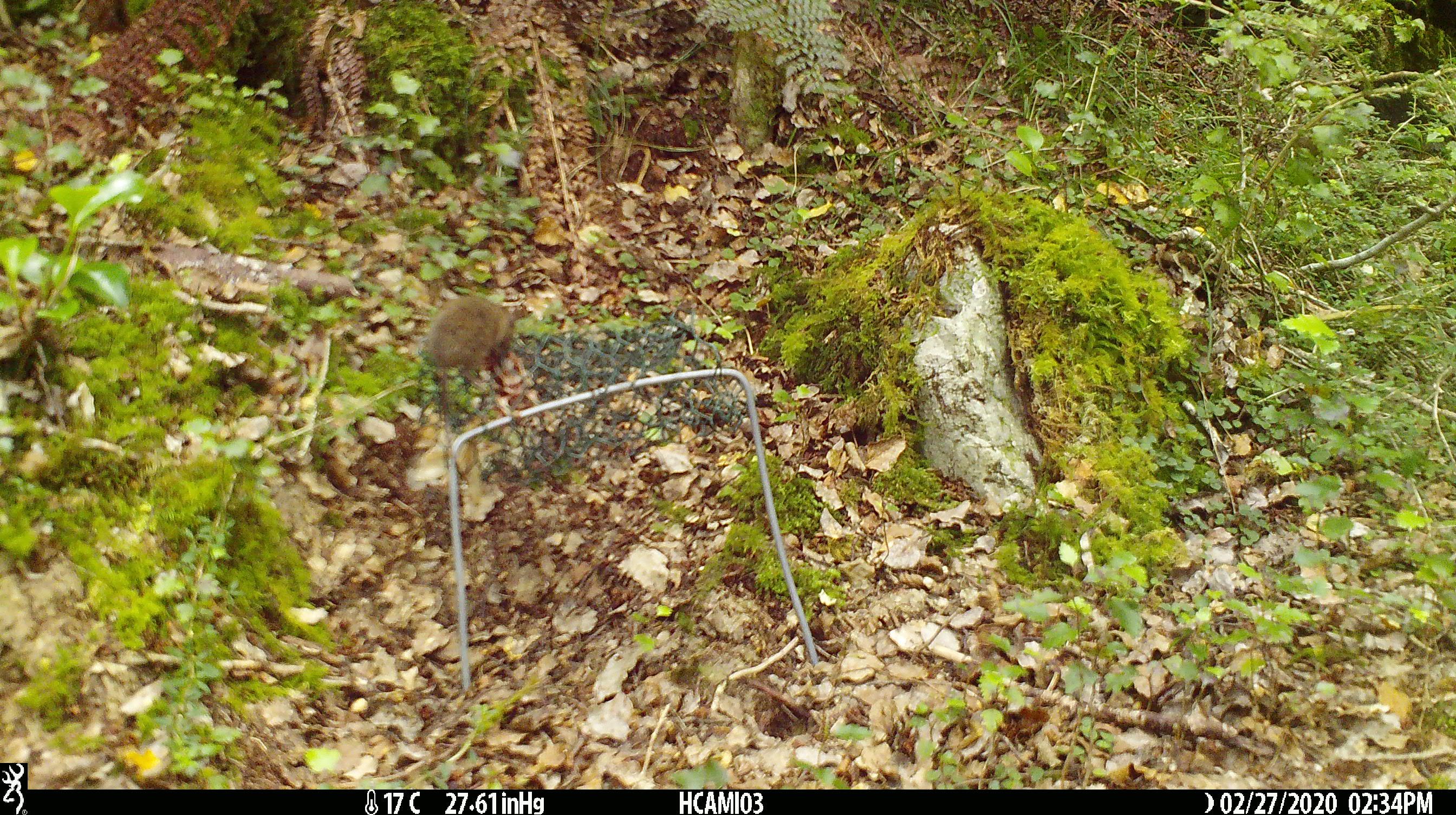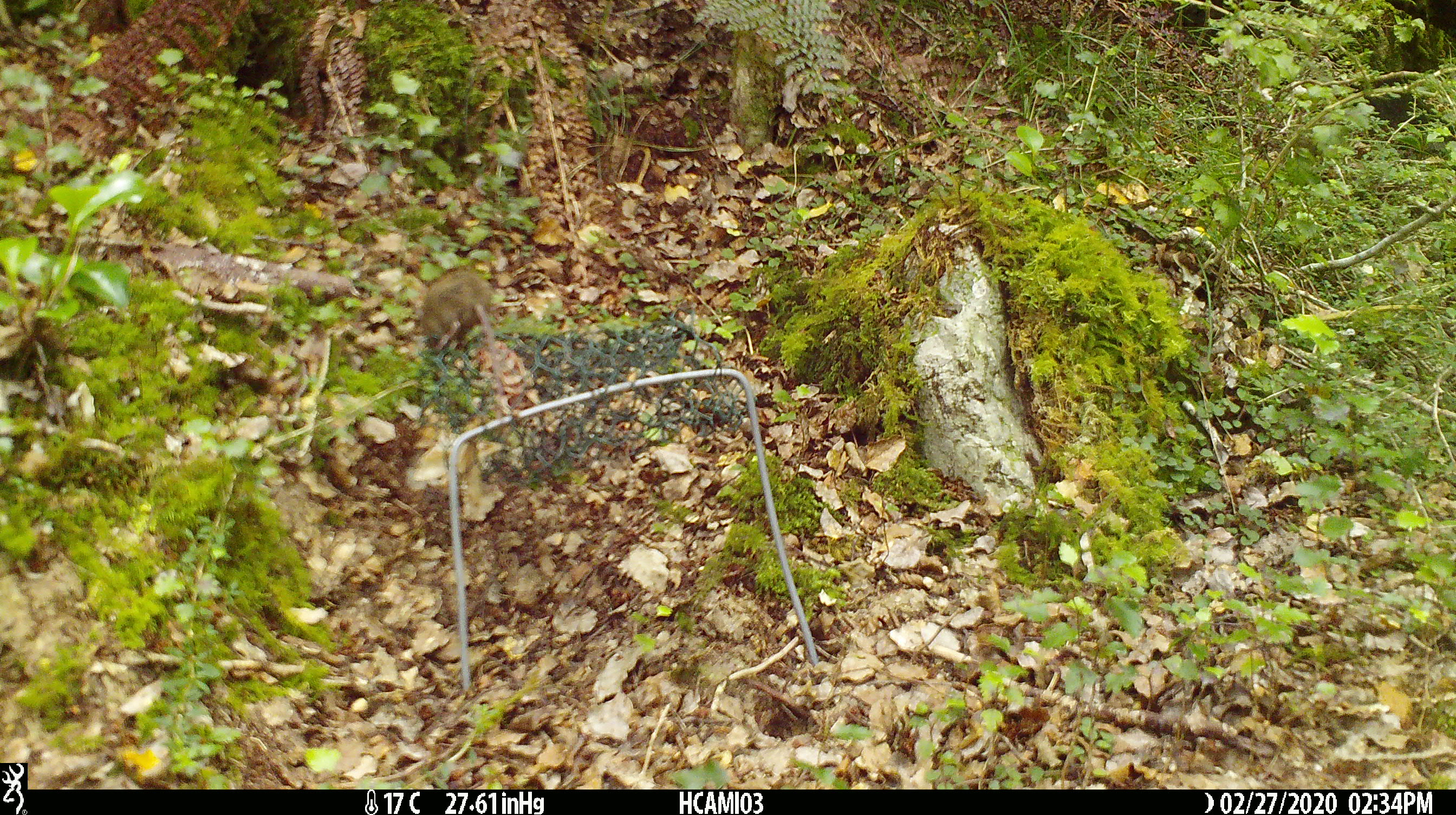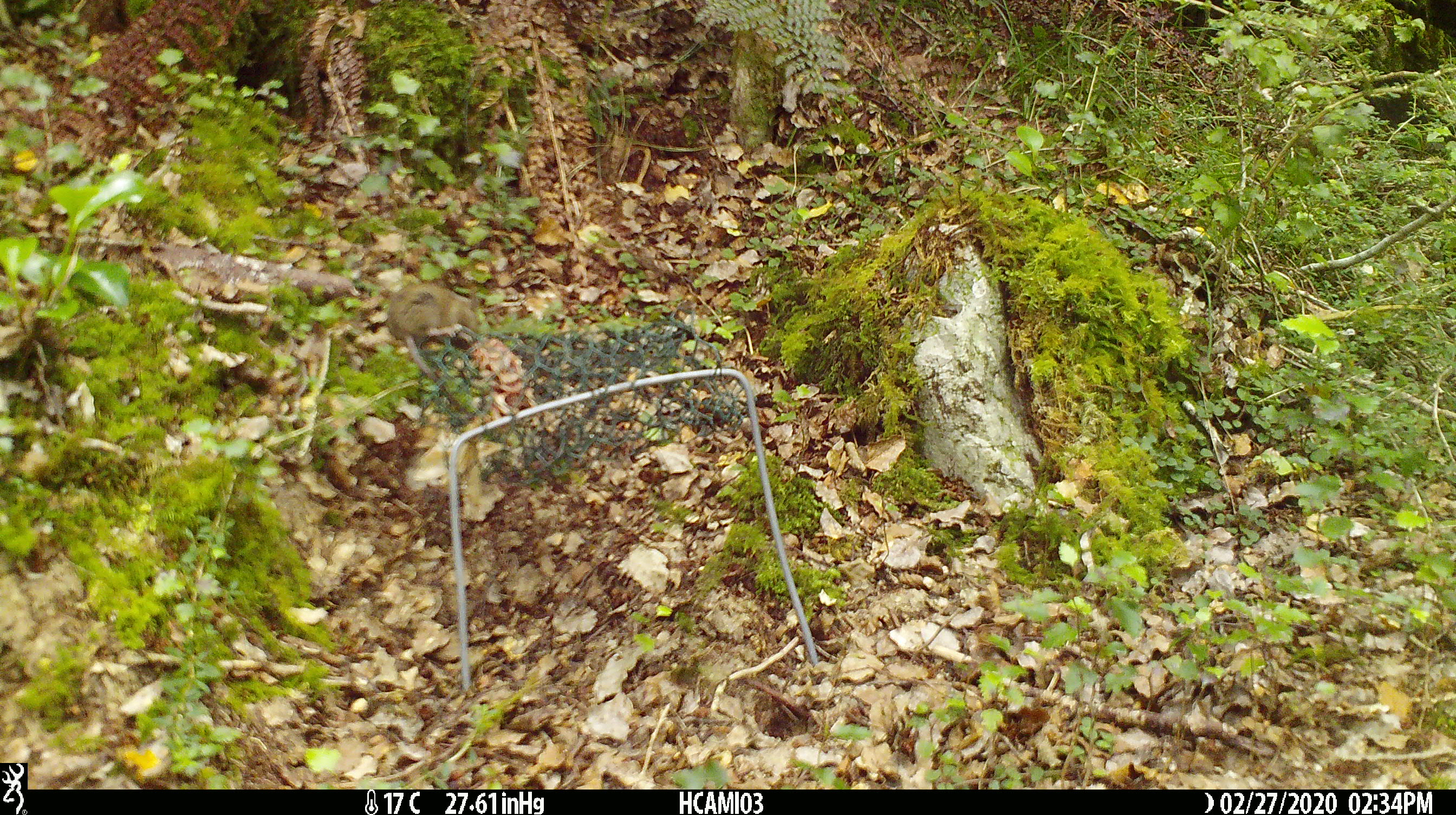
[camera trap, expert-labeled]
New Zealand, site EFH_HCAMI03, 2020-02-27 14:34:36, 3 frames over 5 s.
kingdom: Animalia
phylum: Chordata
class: Mammalia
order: Rodentia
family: Muridae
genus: Mus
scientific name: Mus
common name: mouse